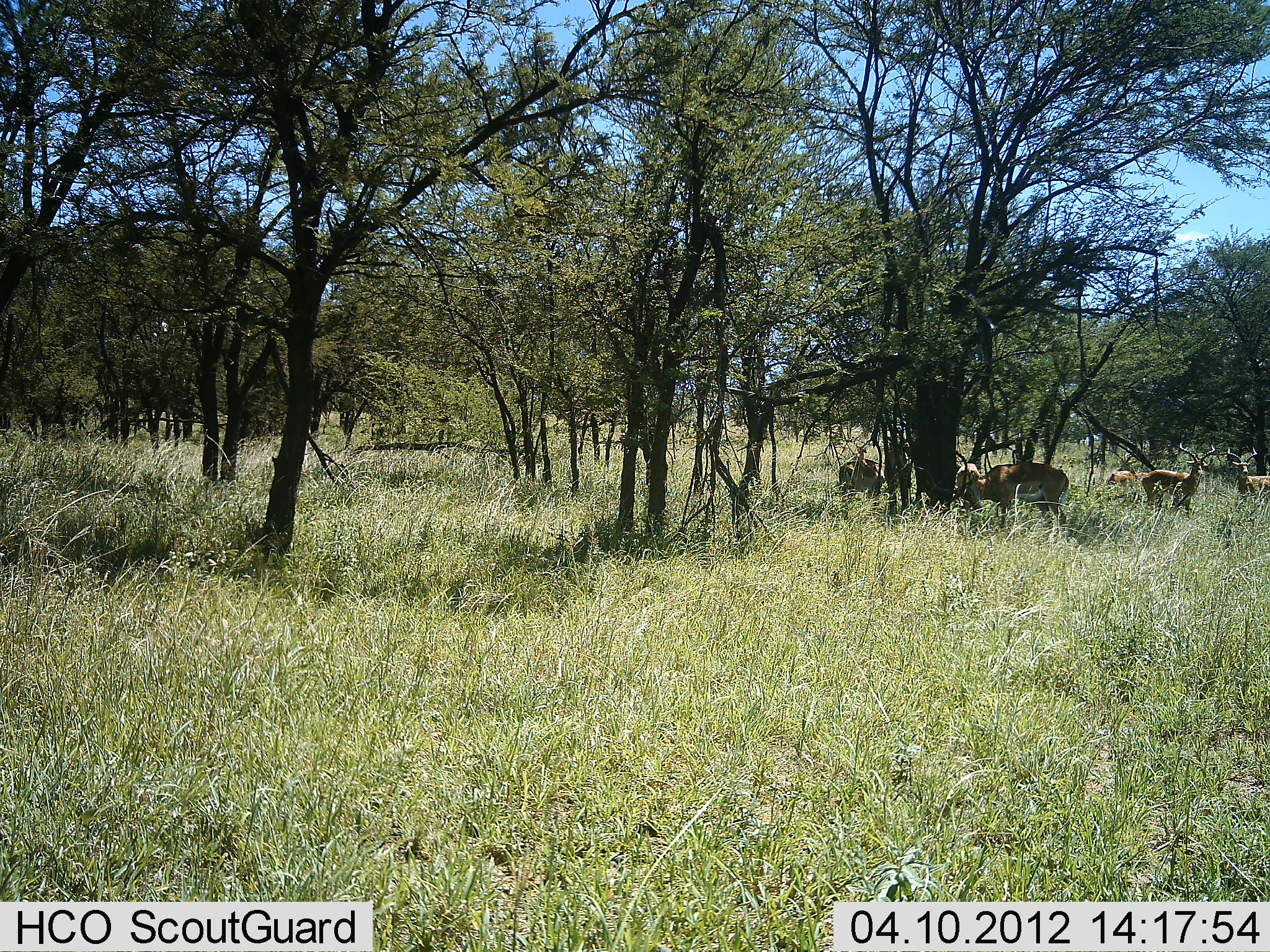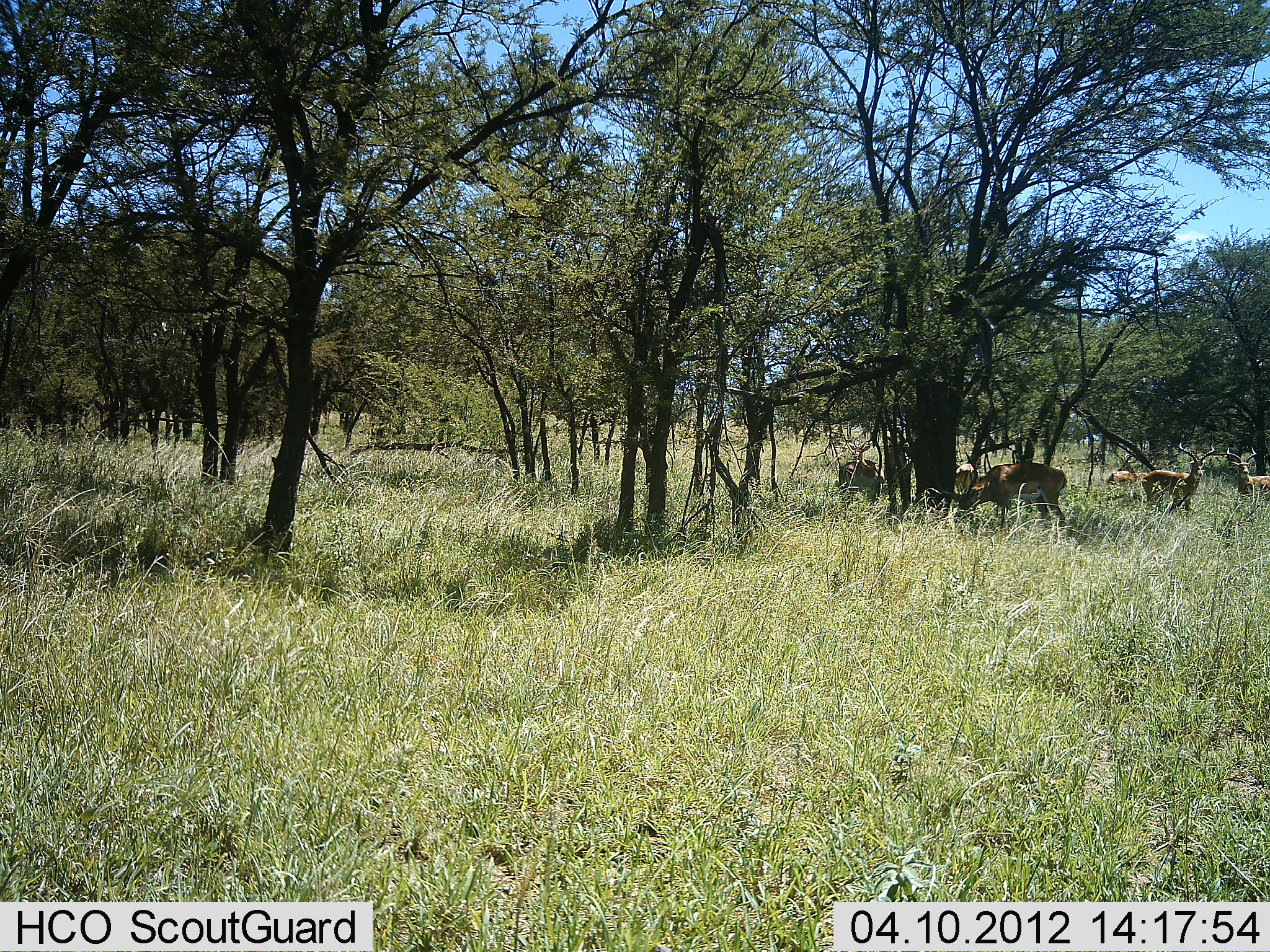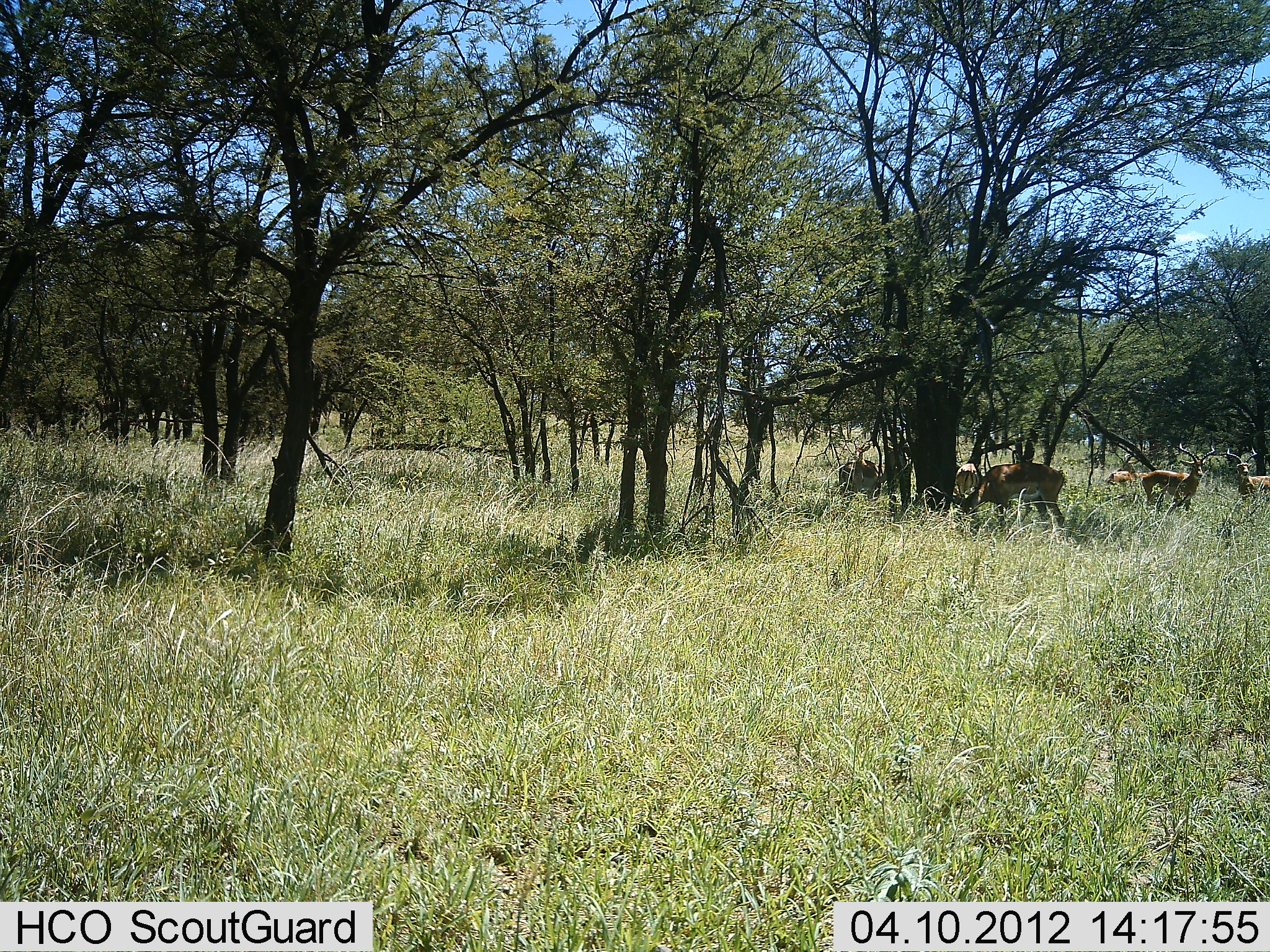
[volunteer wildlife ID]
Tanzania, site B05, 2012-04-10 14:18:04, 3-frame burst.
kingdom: Animalia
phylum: Chordata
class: Mammalia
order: Artiodactyla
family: Bovidae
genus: Aepyceros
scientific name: Aepyceros melampus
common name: impala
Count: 6.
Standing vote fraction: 76%.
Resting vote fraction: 5%.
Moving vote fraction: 10%.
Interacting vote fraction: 5%.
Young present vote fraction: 0%.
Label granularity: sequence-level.